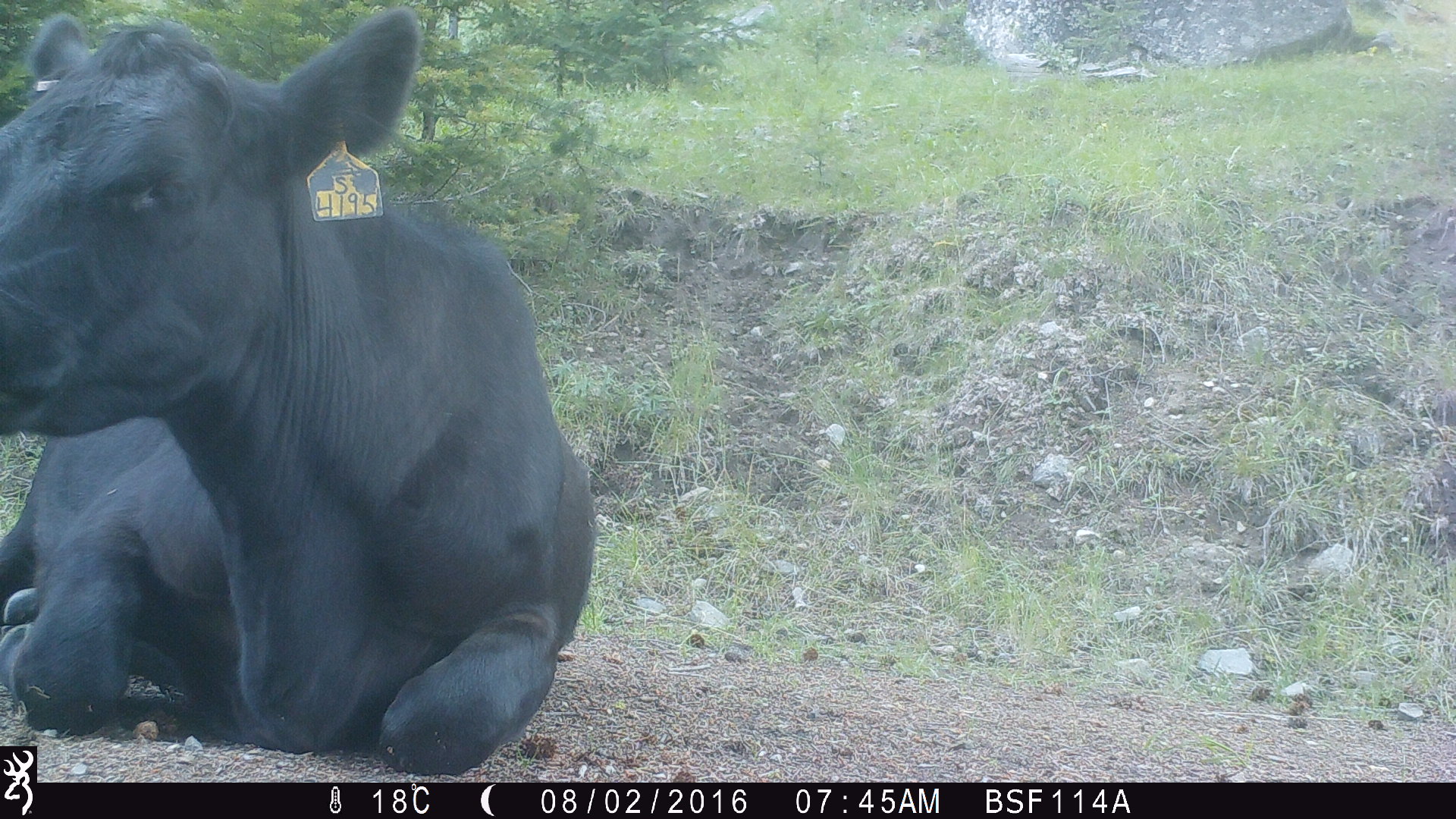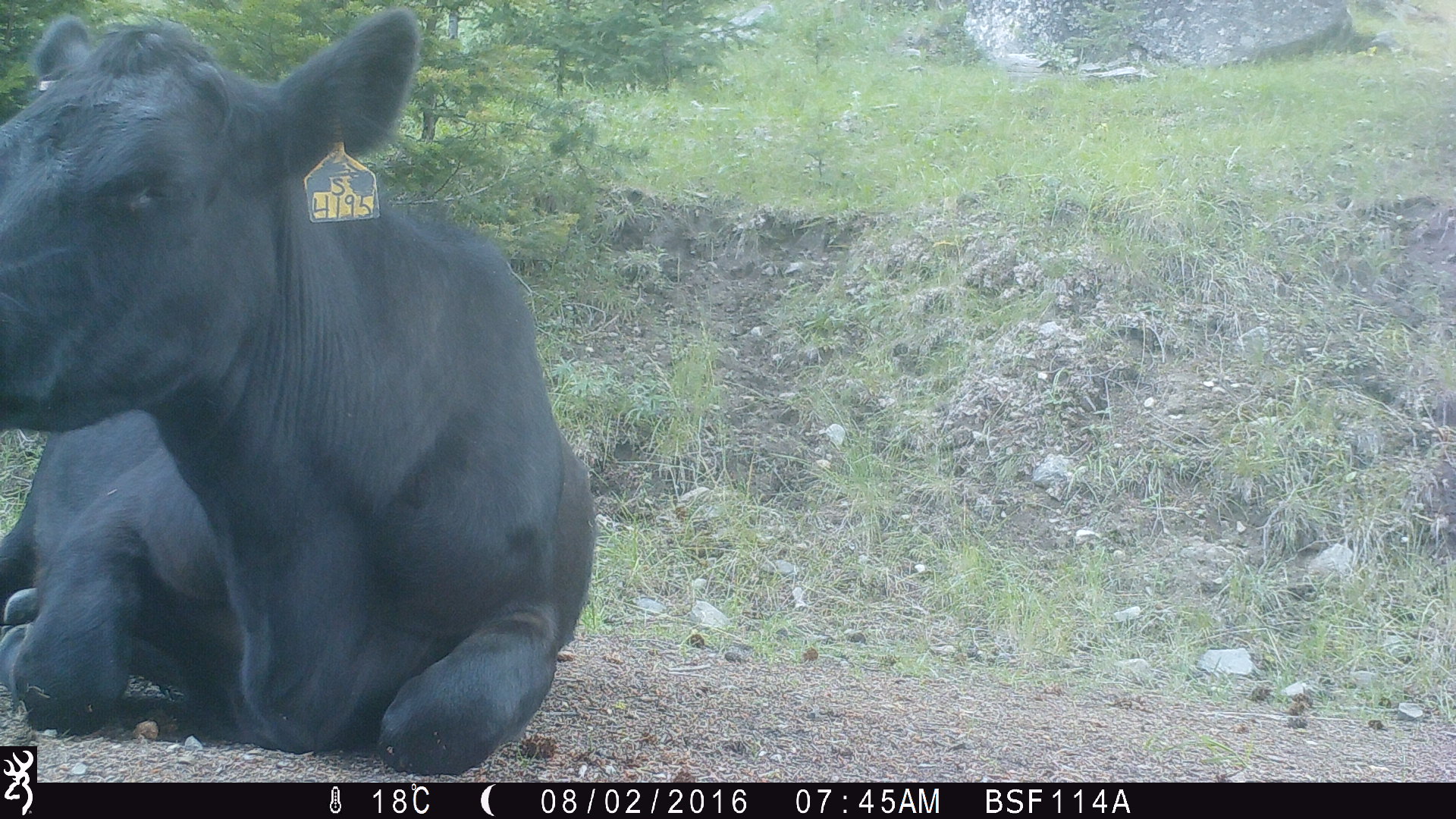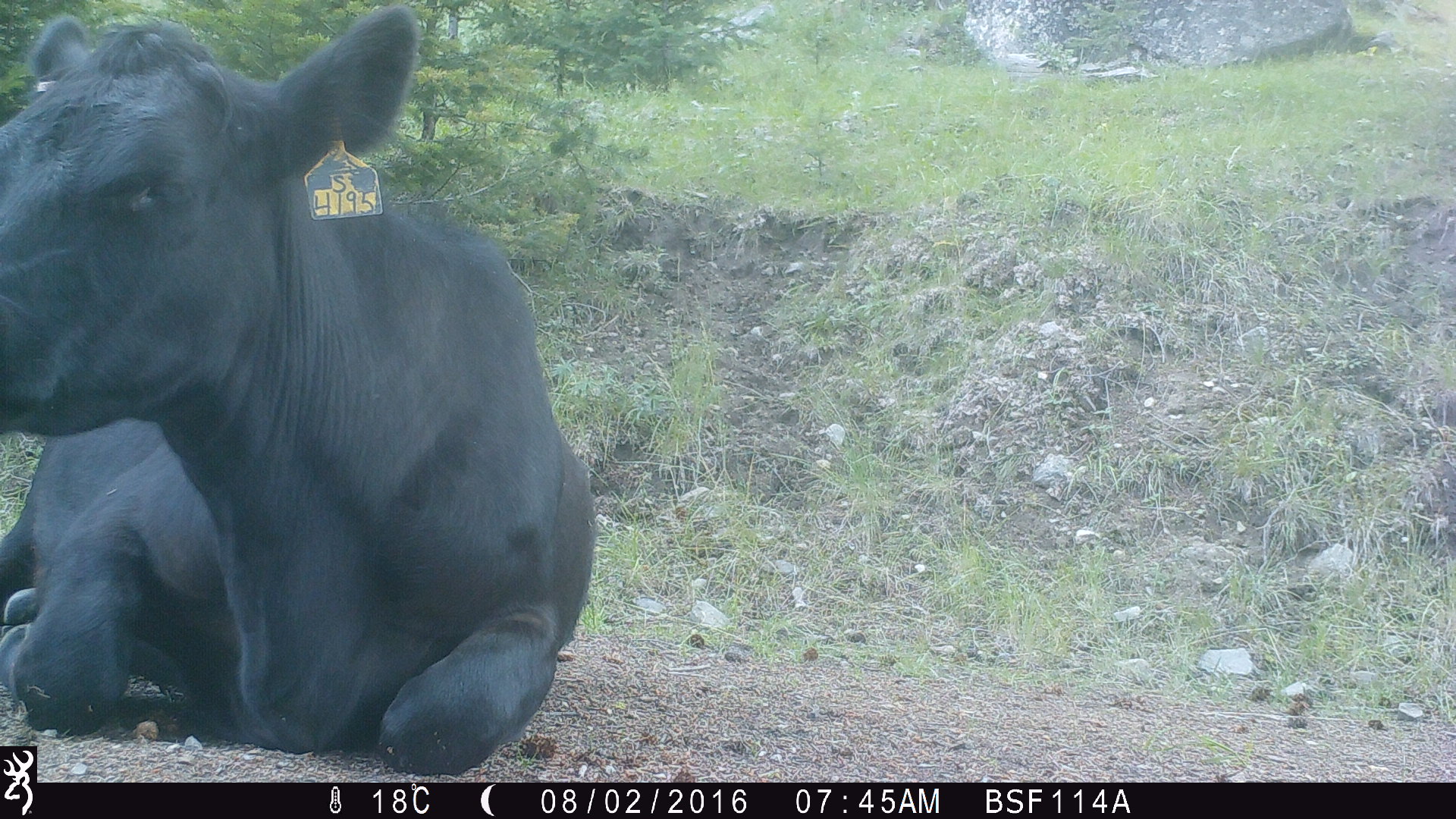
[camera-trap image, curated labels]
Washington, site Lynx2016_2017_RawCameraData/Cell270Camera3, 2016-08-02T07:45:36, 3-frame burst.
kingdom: Animalia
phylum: Chordata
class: Mammalia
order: Artiodactyla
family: Bovidae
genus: Bos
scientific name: Bos taurus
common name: domestic cattle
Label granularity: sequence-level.